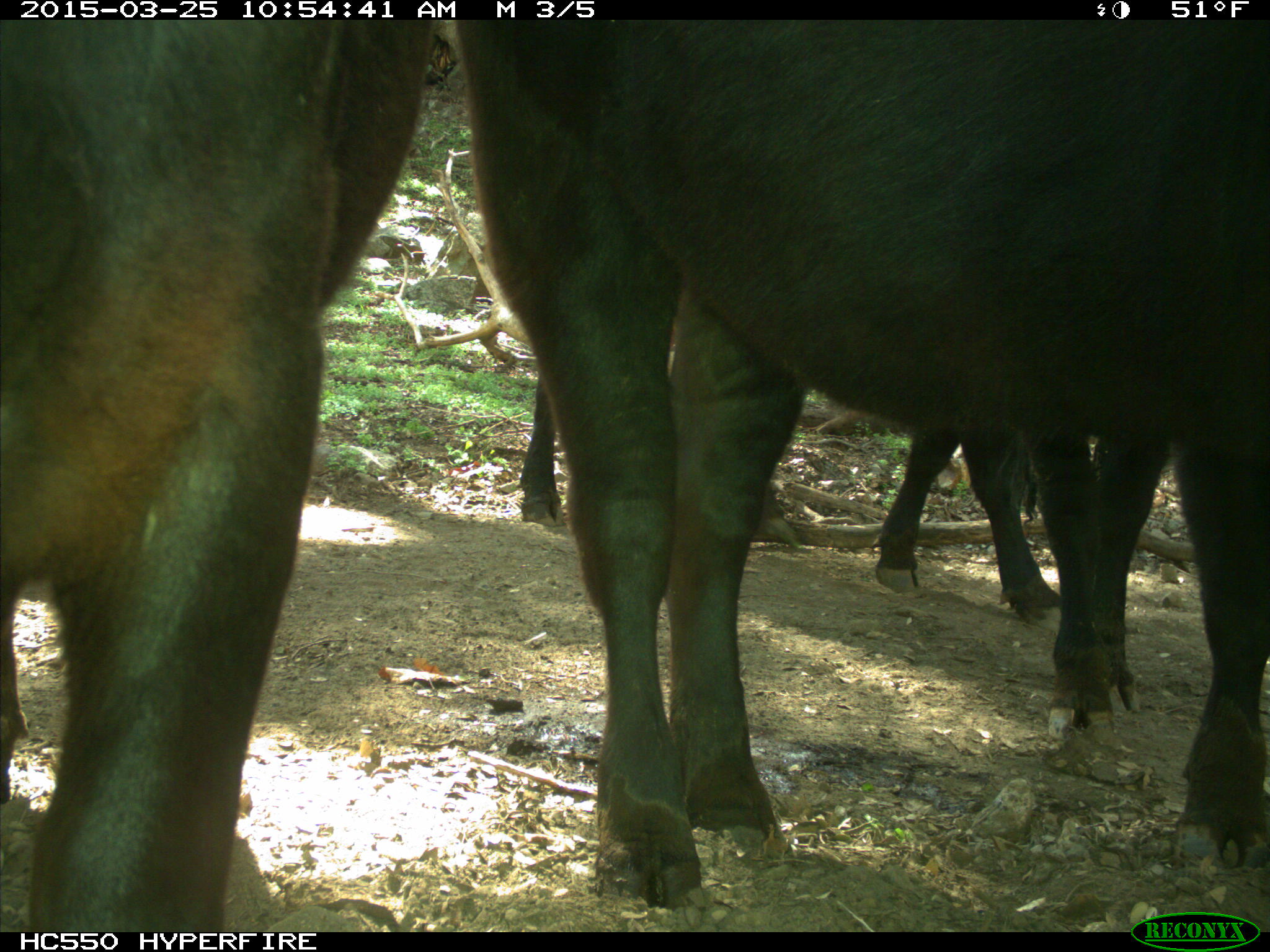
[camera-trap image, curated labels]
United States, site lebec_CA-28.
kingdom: Animalia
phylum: Chordata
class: Mammalia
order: Artiodactyla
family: Bovidae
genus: Bos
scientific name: Bos taurus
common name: domestic cow